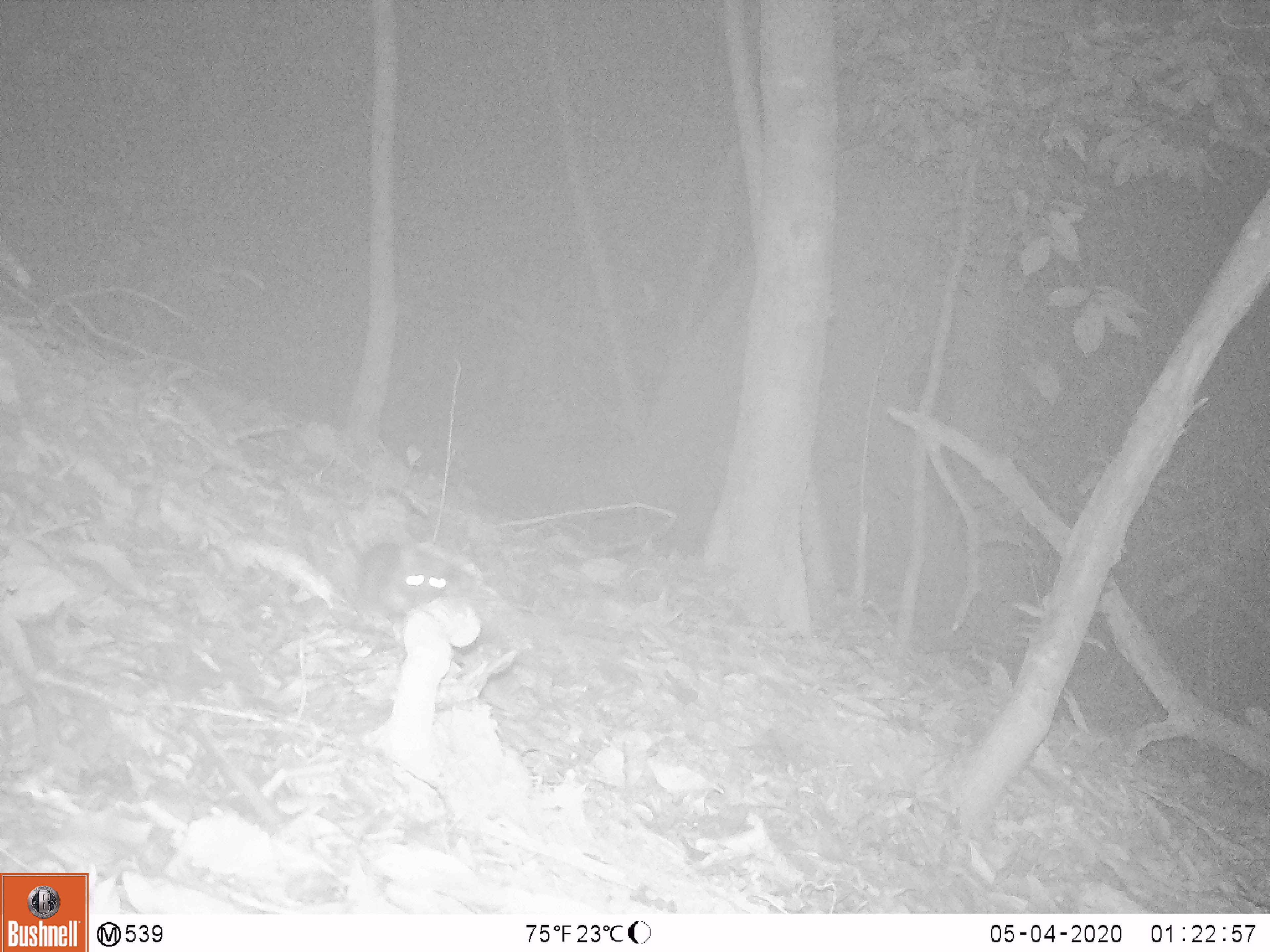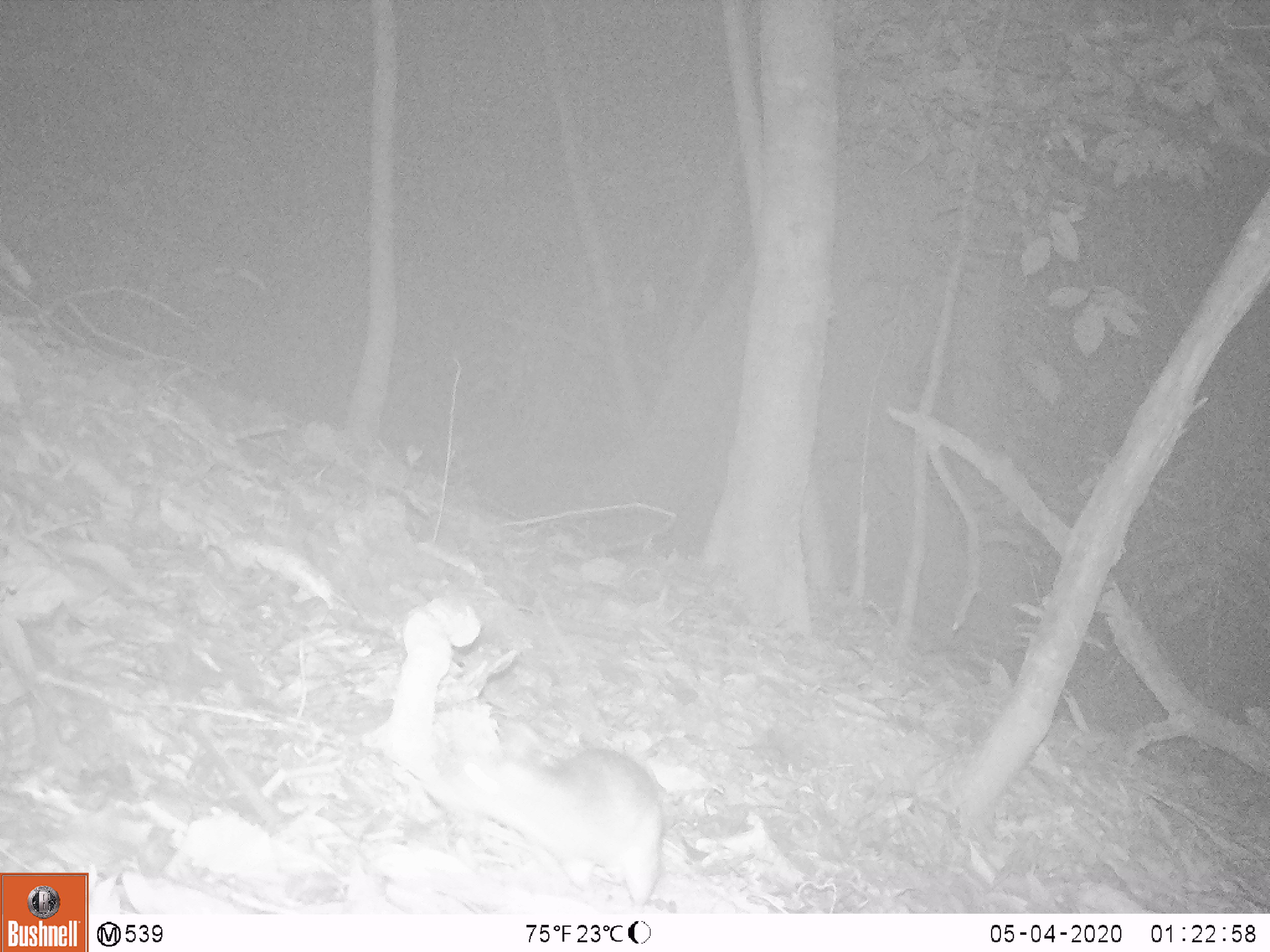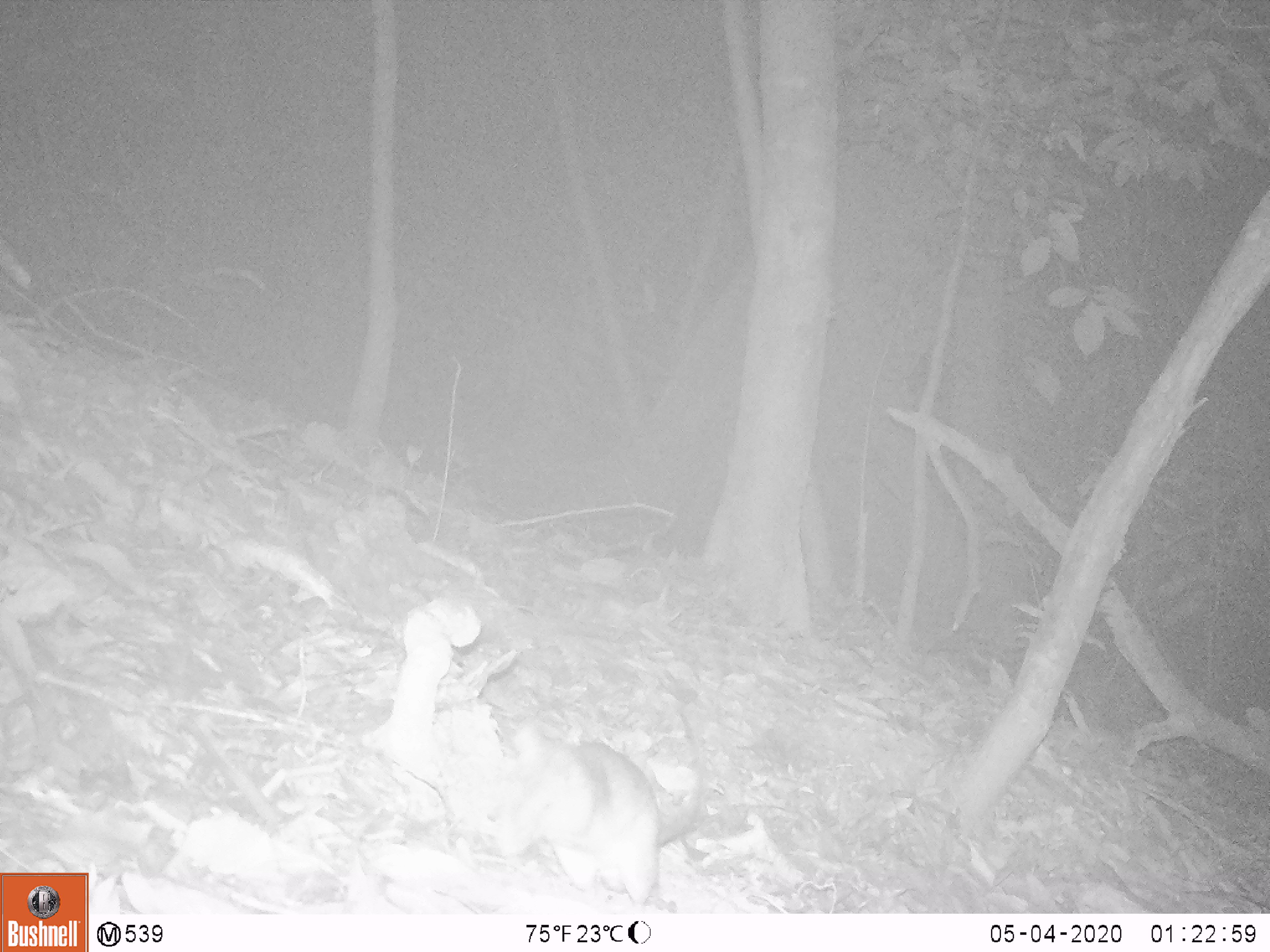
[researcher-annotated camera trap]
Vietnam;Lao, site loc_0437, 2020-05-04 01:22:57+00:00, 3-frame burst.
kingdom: Animalia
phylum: Chordata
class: Mammalia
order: Rodentia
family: Muridae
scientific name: Muridae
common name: old-world mice and rats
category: unidentified murid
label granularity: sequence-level